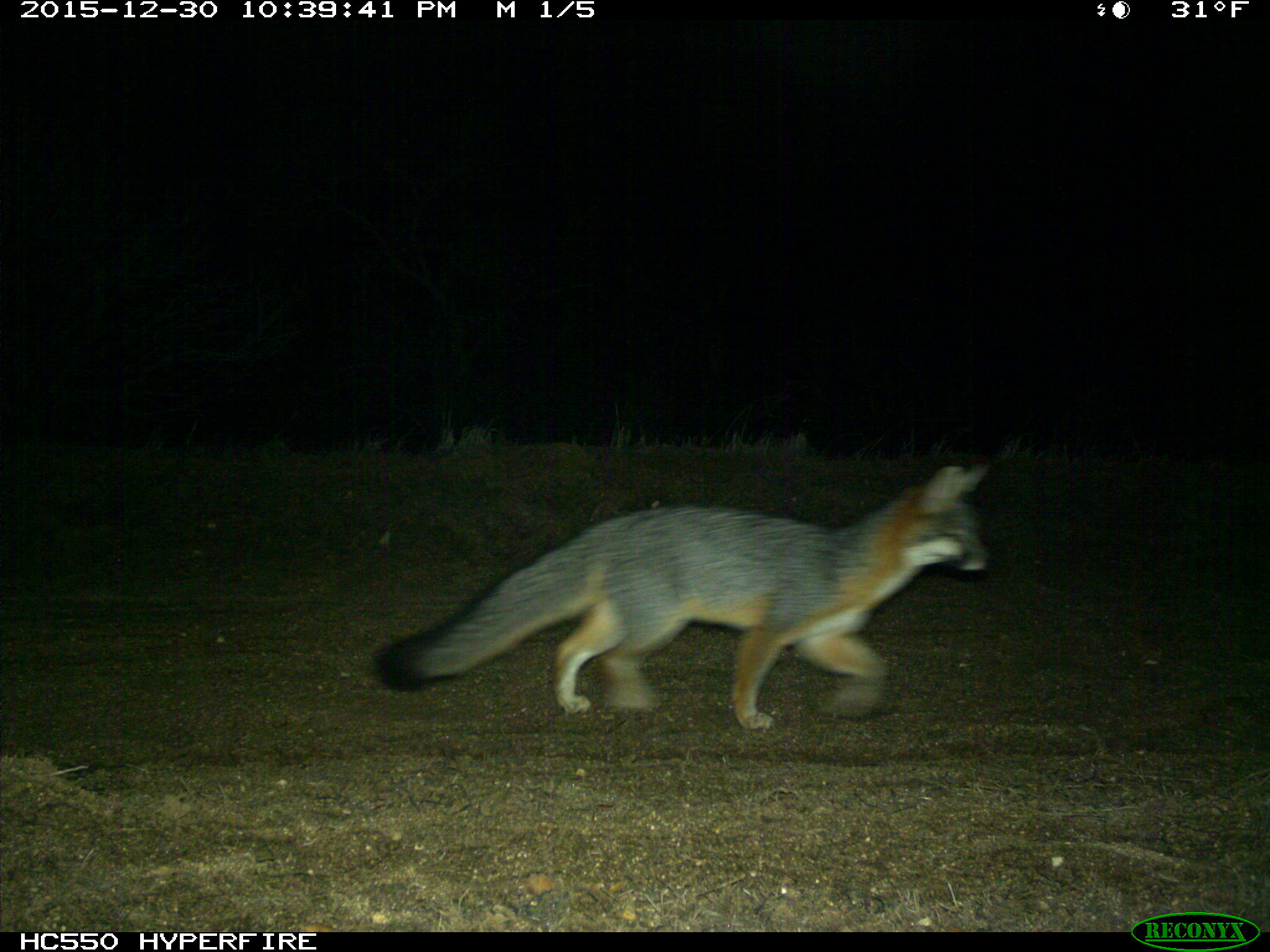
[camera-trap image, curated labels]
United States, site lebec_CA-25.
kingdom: Animalia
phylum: Chordata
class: Mammalia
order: Carnivora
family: Canidae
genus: Urocyon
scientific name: Urocyon cinereoargenteus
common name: gray fox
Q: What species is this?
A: Urocyon cinereoargenteus (gray fox).